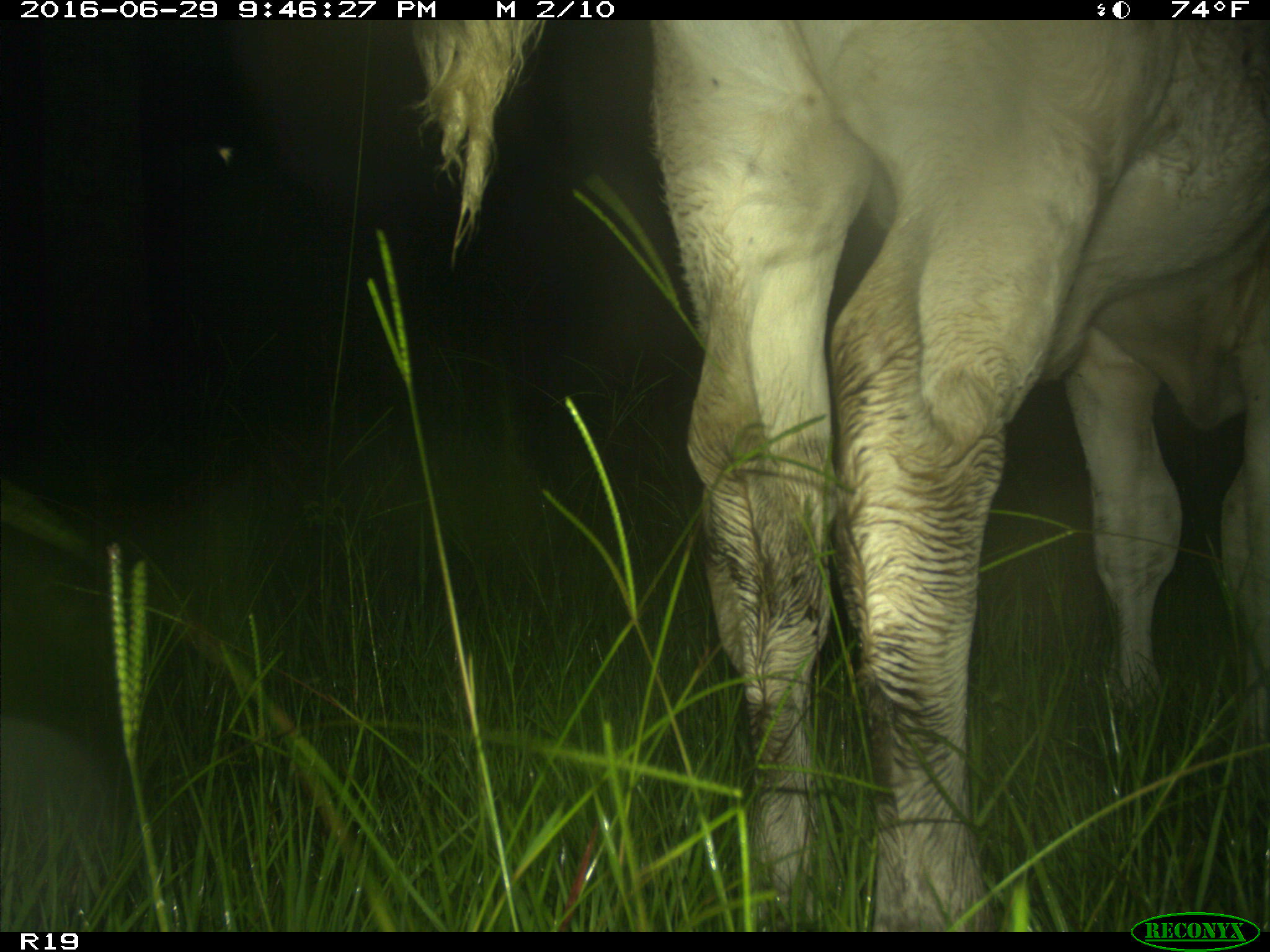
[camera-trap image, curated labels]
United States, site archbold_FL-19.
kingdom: Animalia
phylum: Chordata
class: Mammalia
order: Artiodactyla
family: Bovidae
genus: Bos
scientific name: Bos taurus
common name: domestic cow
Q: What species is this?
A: Bos taurus (domestic cow).